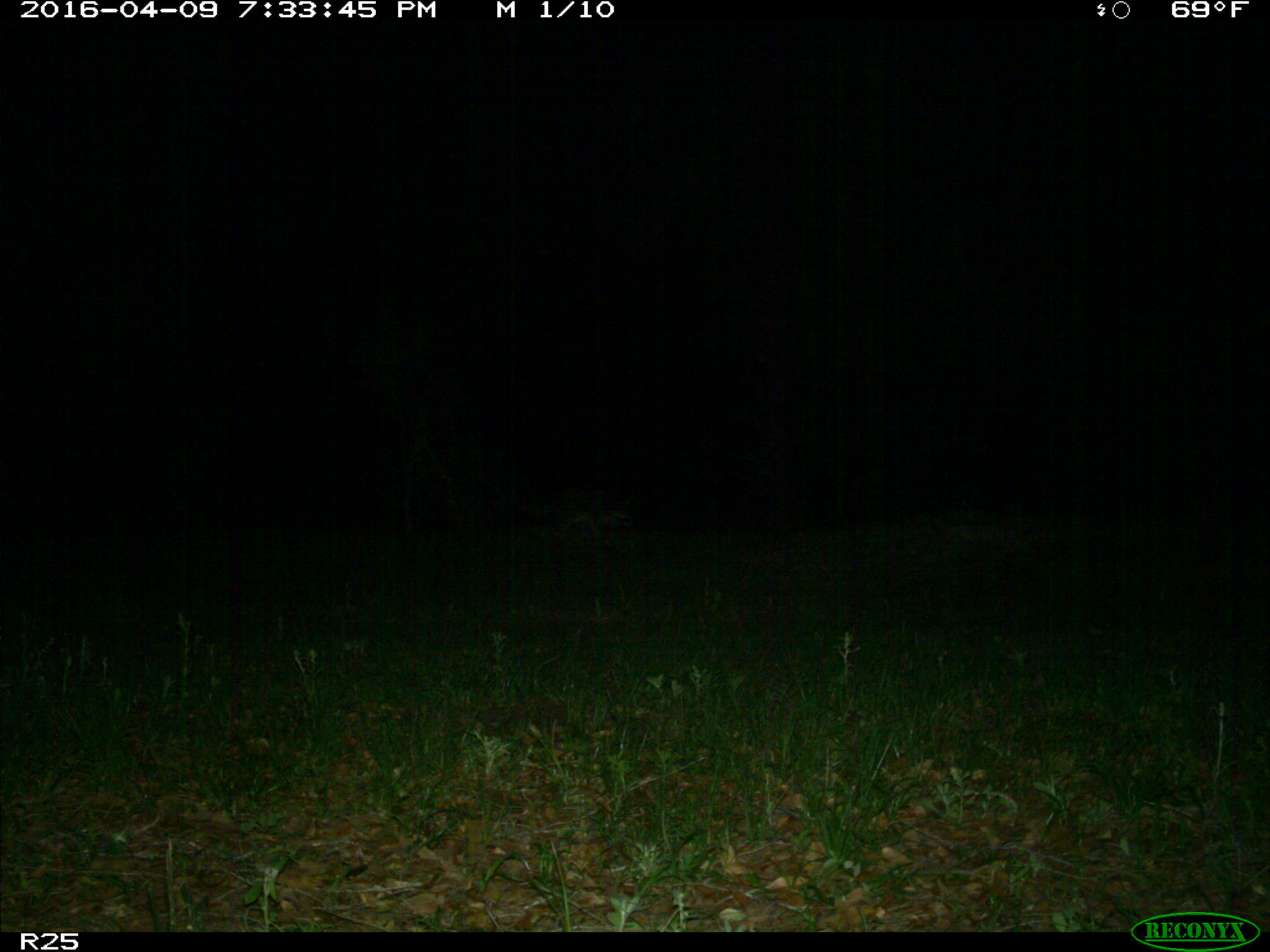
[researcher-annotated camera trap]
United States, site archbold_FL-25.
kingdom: Animalia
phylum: Chordata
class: Mammalia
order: Carnivora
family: Procyonidae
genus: Procyon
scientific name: Procyon lotor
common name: common raccoon